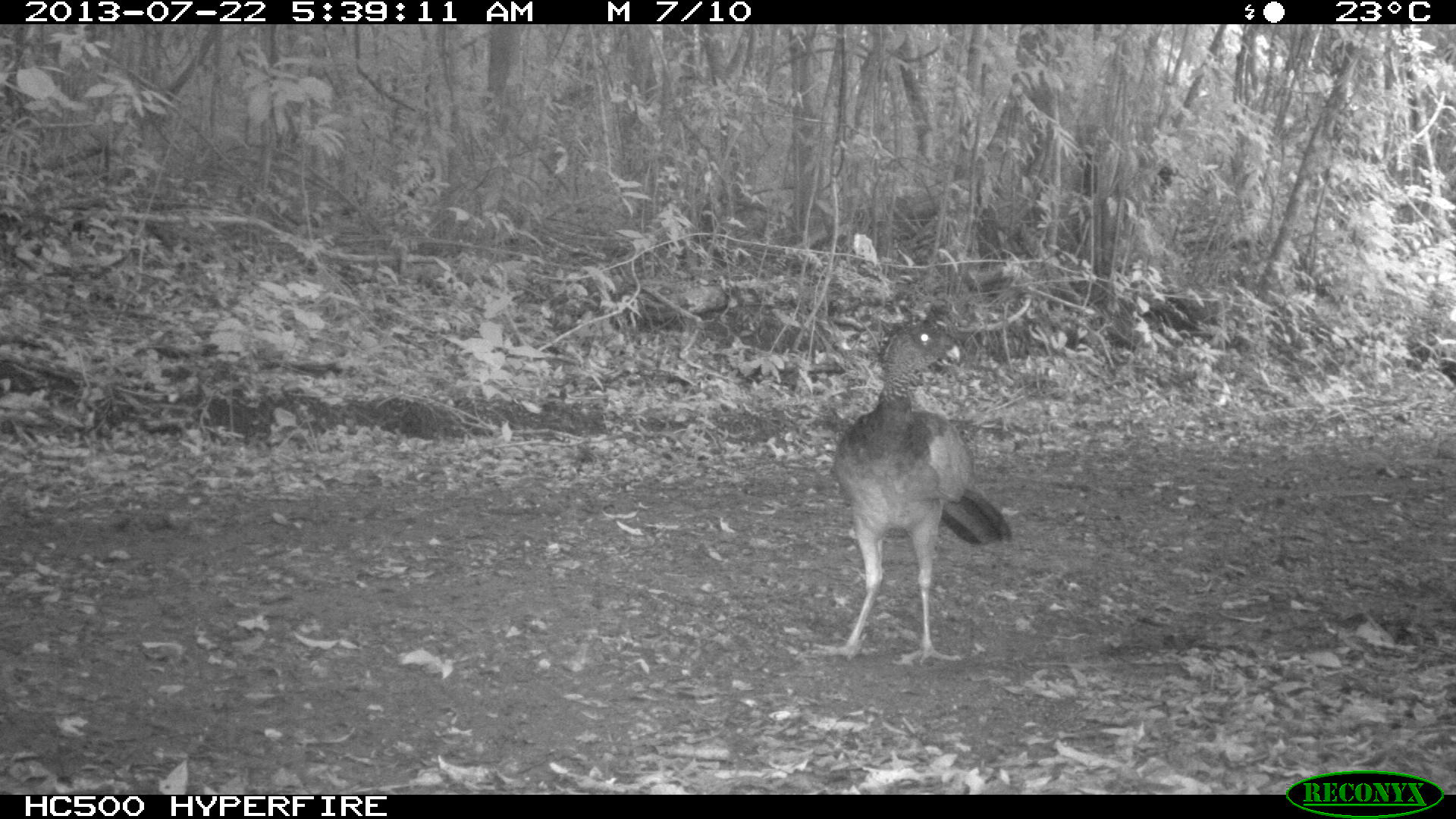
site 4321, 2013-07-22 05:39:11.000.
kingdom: Animalia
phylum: Chordata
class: Aves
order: Galliformes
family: Cracidae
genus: Crax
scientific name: Crax rubra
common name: great curassow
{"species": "Crax rubra (great curassow)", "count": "1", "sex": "female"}